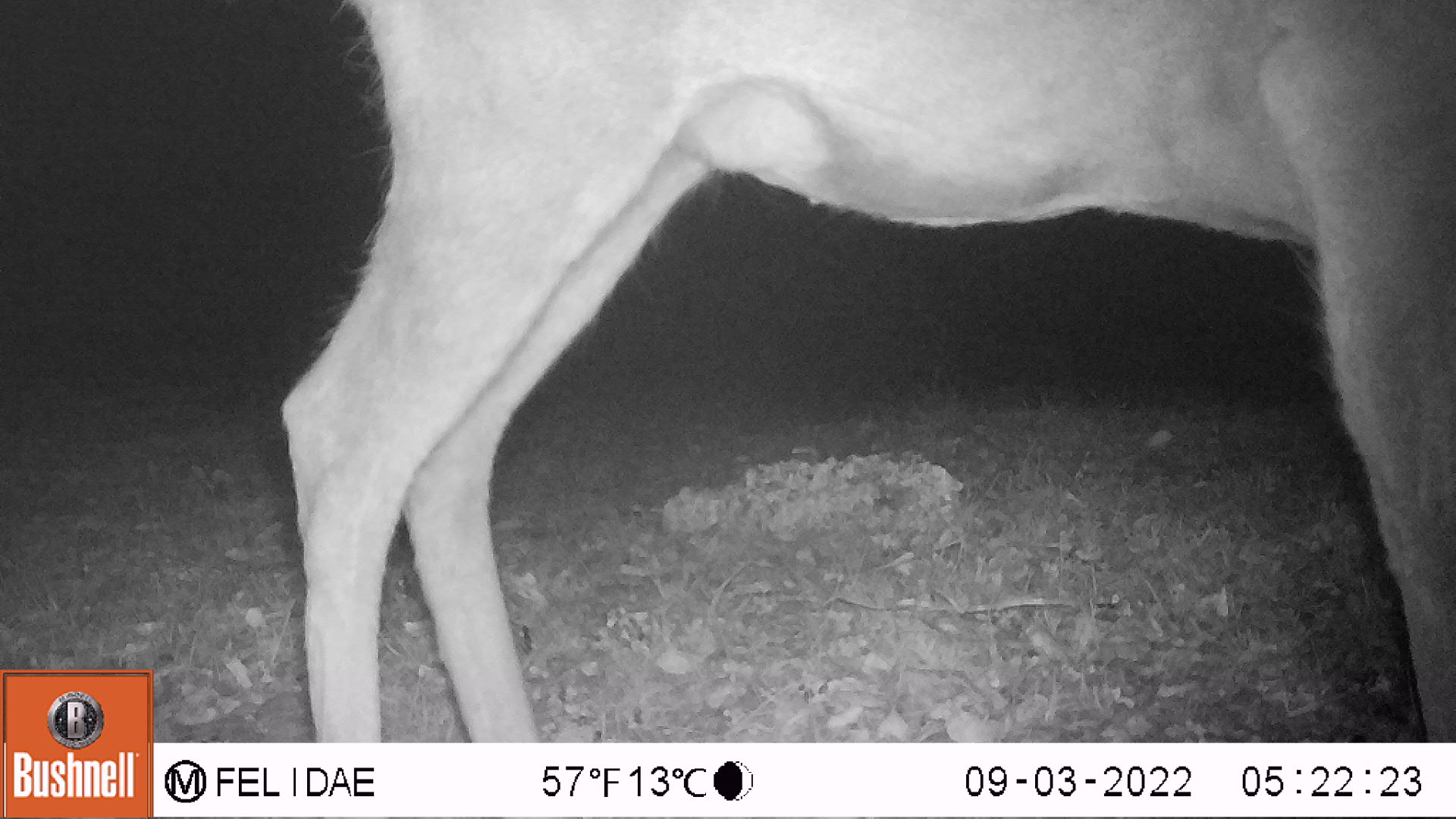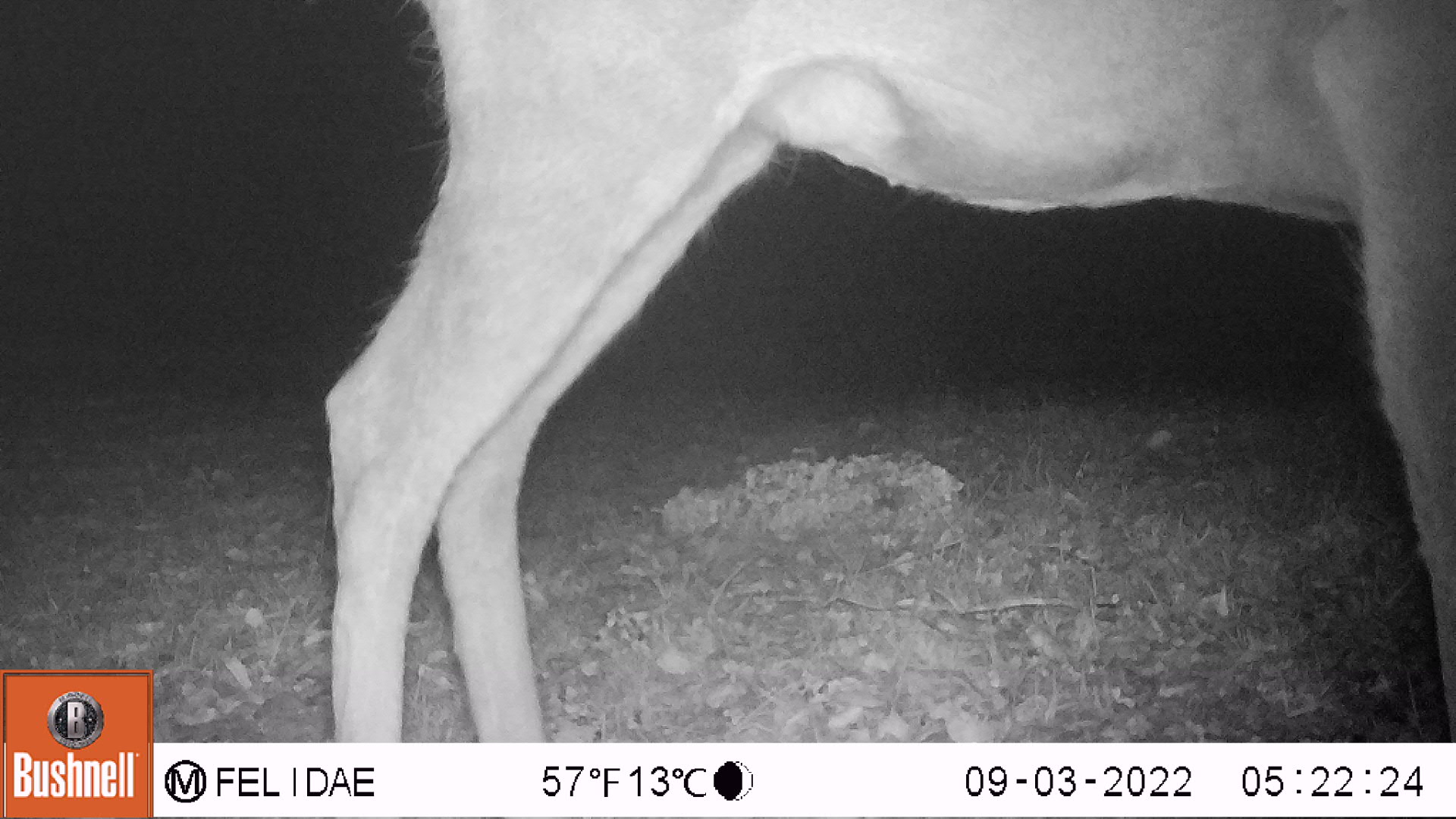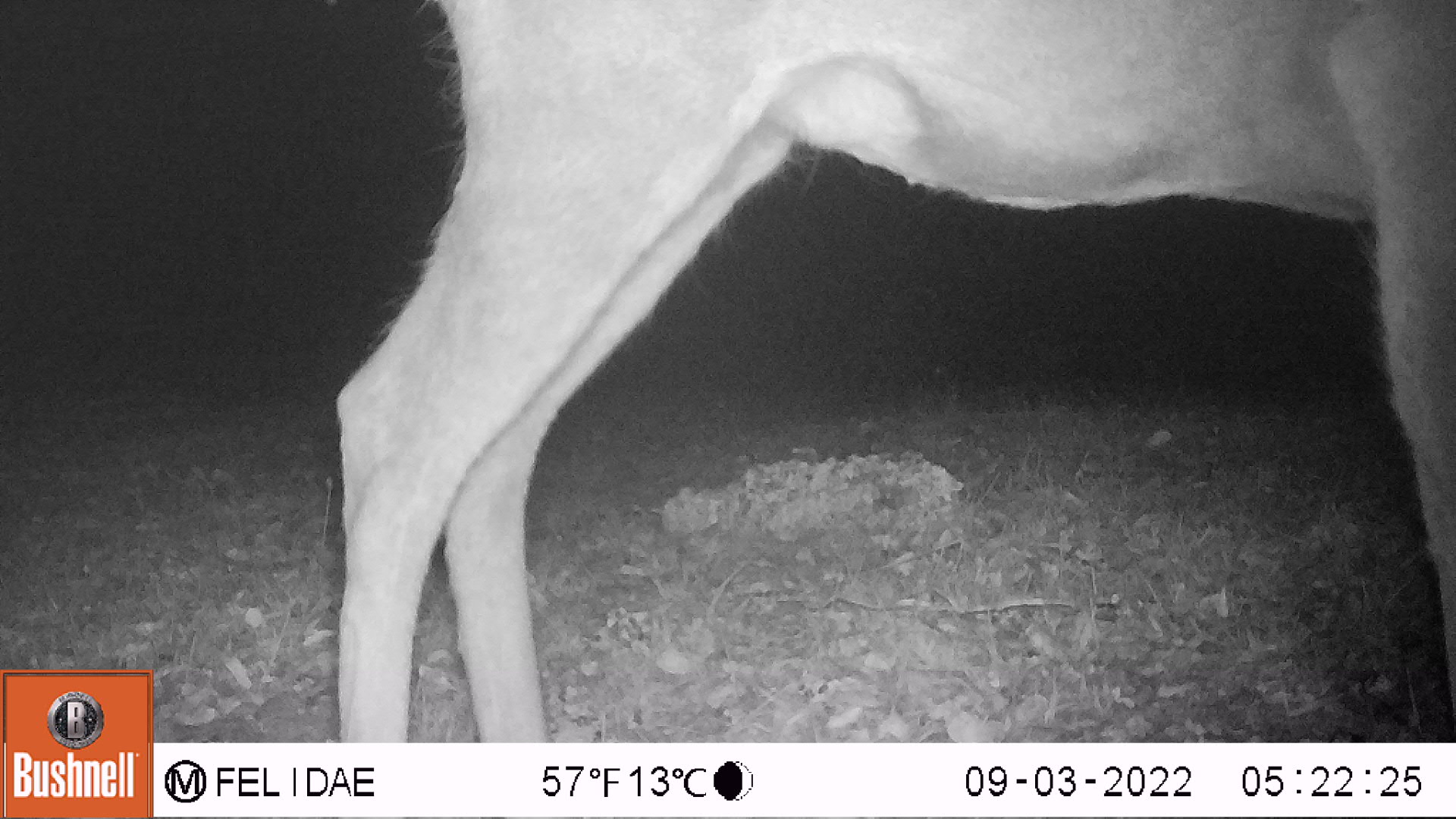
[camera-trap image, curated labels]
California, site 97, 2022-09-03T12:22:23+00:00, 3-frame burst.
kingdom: Animalia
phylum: Chordata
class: Mammalia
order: Artiodactyla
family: Cervidae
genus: Odocoileus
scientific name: Odocoileus hemionus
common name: mule deer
Mule deer (Odocoileus hemionus).